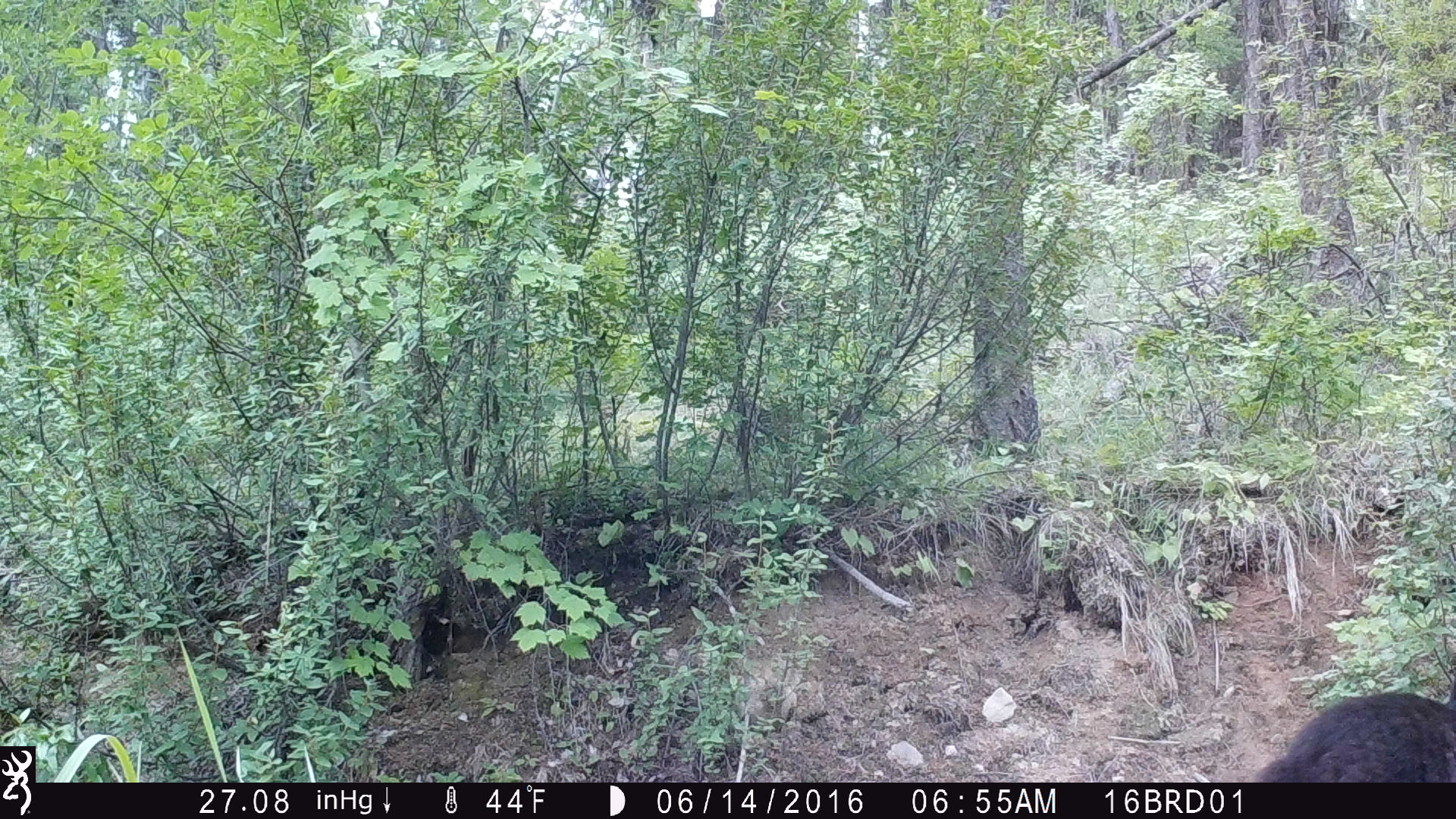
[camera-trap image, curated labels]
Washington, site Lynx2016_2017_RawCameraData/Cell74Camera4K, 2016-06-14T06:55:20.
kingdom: Animalia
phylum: Chordata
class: Mammalia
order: Carnivora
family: Ursidae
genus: Ursus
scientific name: Ursus americanus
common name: american black bear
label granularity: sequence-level